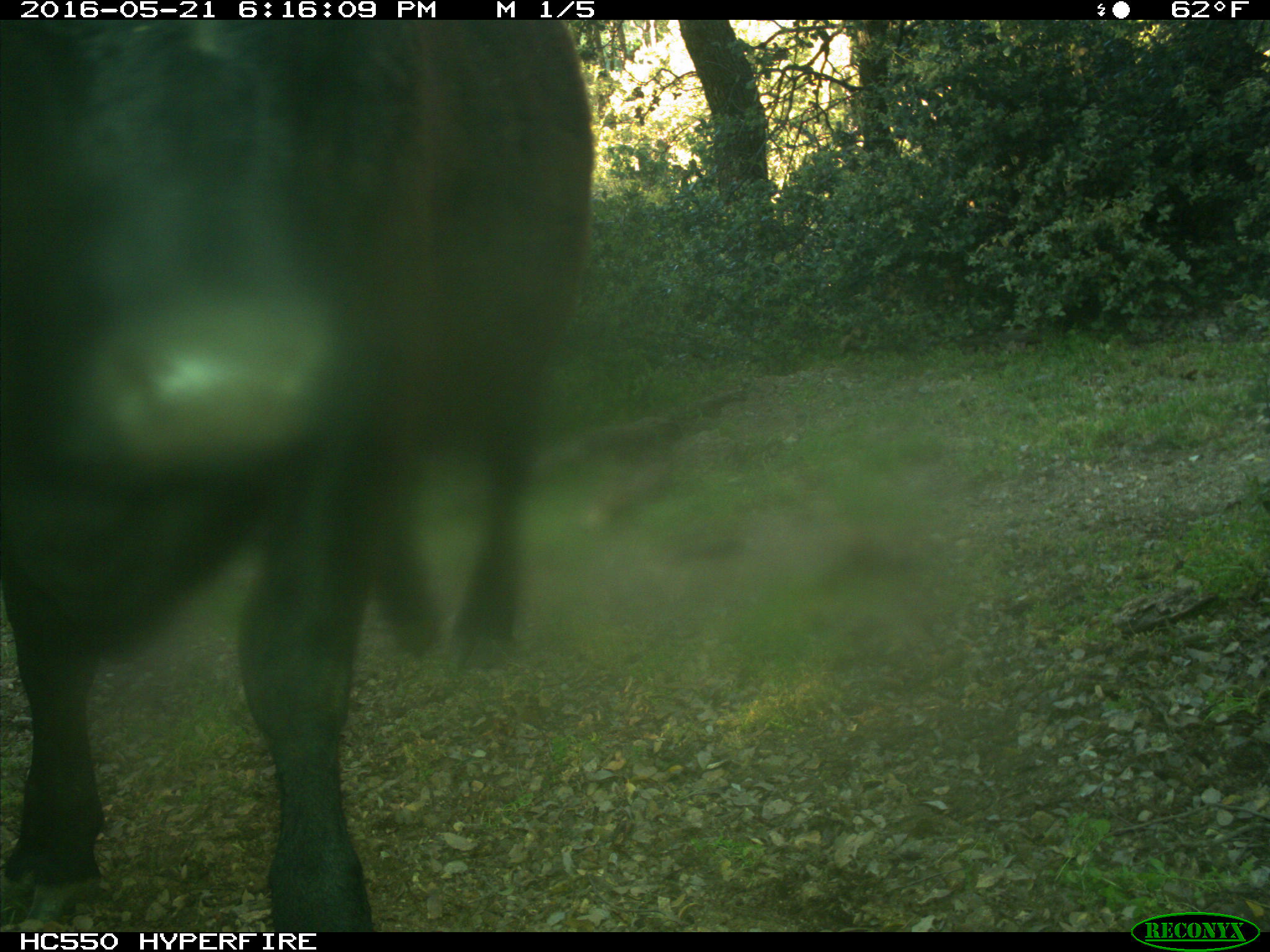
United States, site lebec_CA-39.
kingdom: Animalia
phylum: Chordata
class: Mammalia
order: Artiodactyla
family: Bovidae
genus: Bos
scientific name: Bos taurus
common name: domestic cow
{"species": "Bos taurus (domestic cow)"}